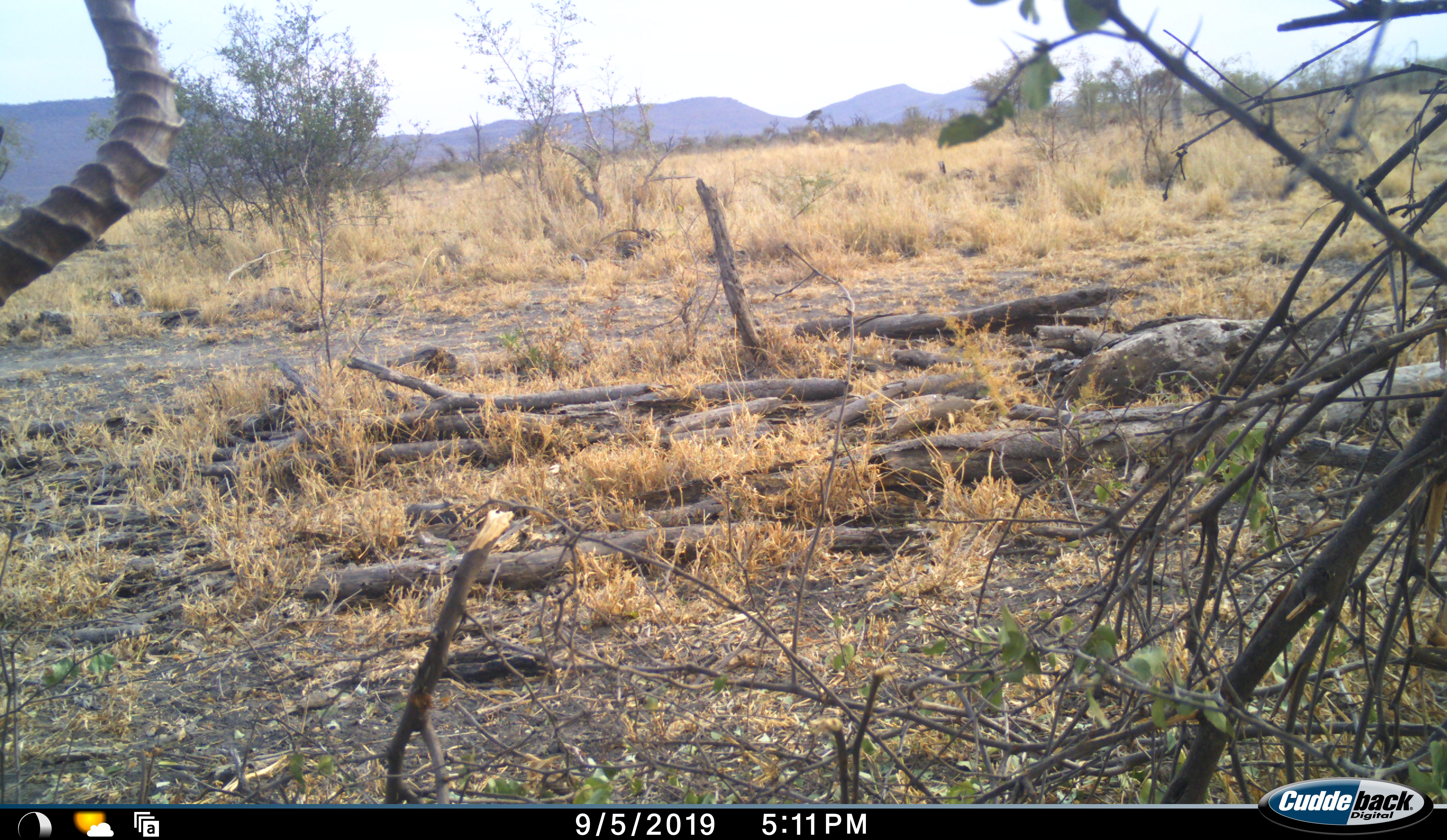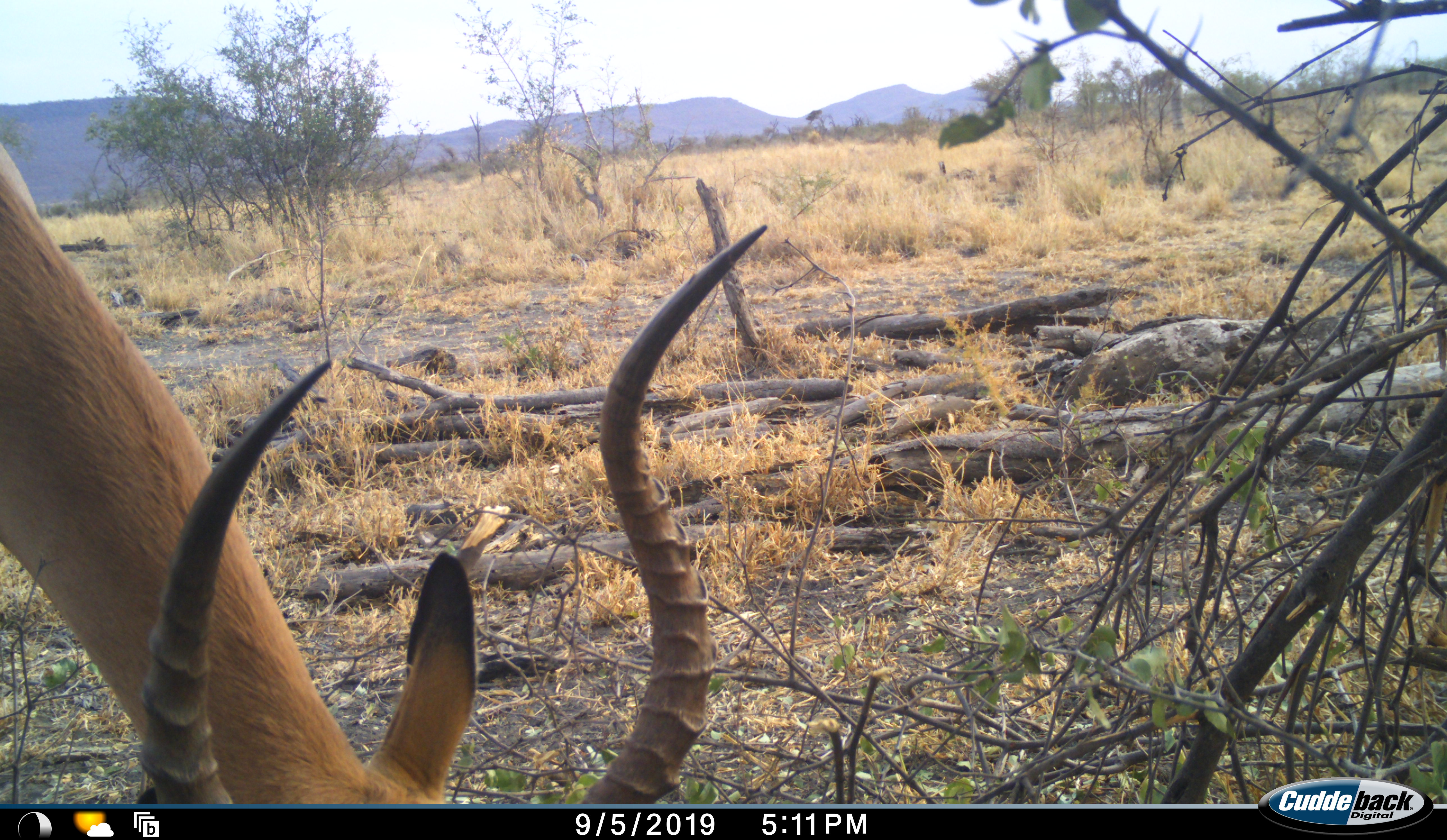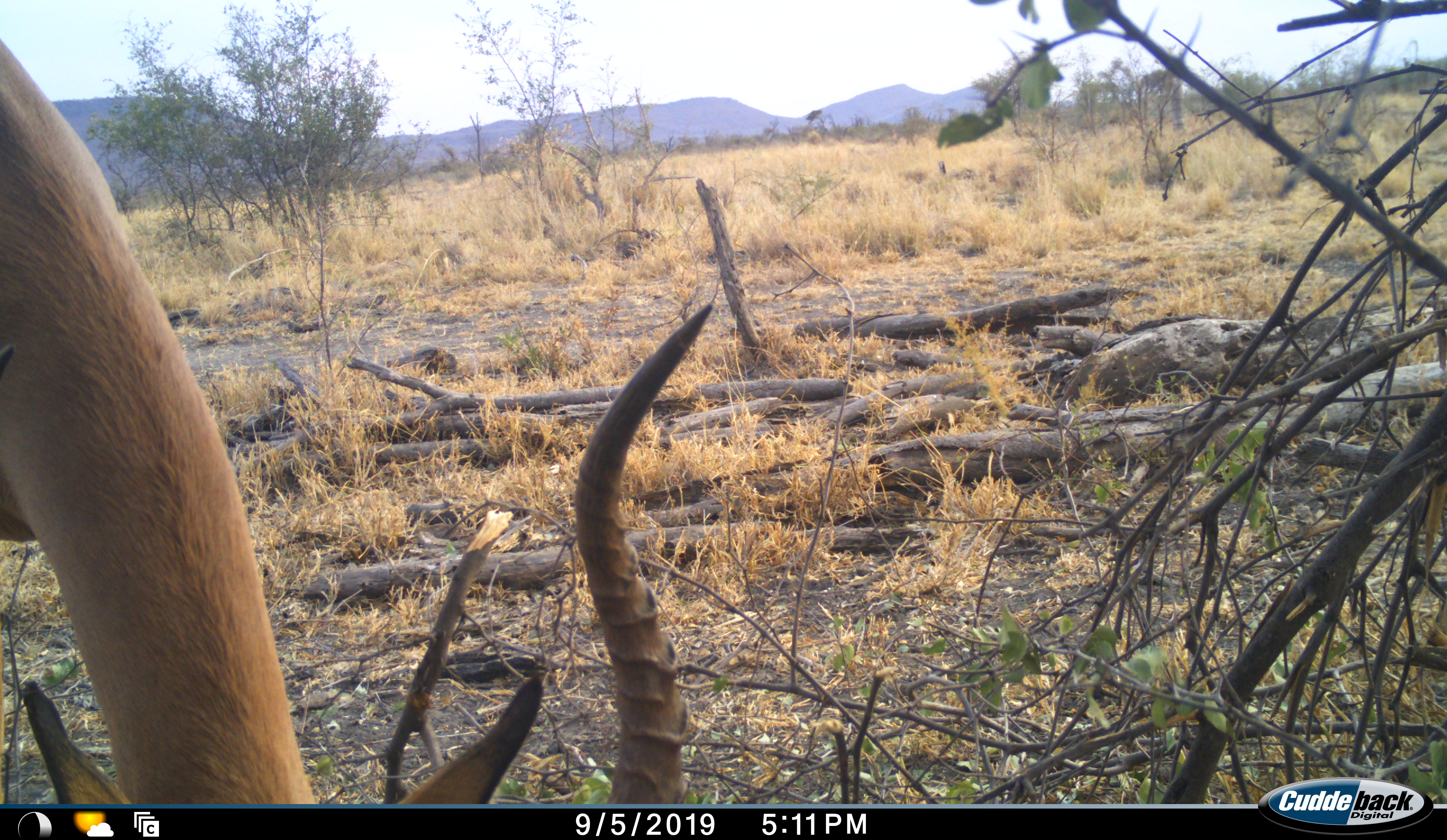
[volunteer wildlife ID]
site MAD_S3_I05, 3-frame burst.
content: unidentified animal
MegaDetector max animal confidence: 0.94